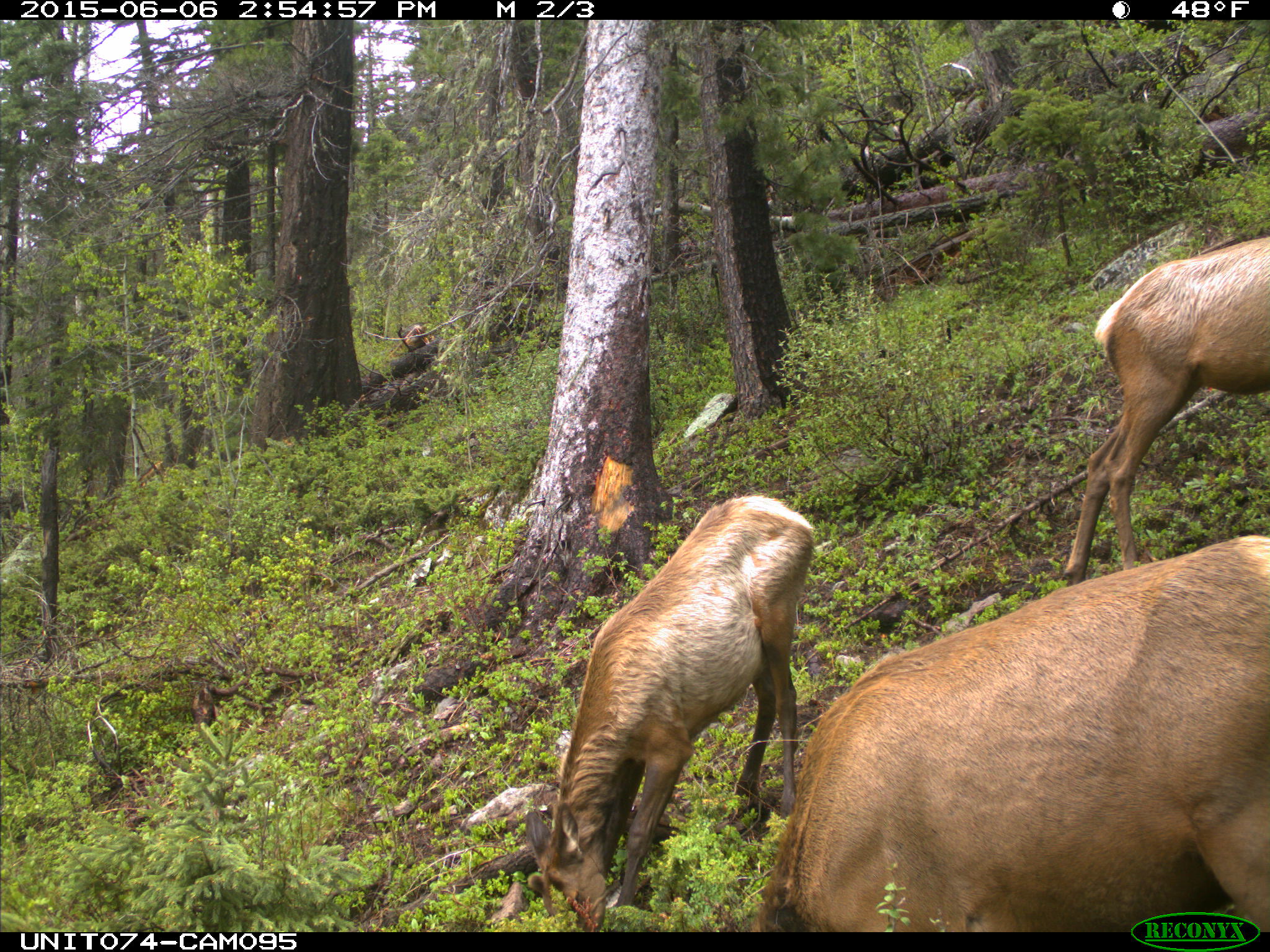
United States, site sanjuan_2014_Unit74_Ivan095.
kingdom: Animalia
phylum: Chordata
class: Mammalia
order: Artiodactyla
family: Cervidae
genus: Cervus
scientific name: Cervus elaphus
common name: red deer